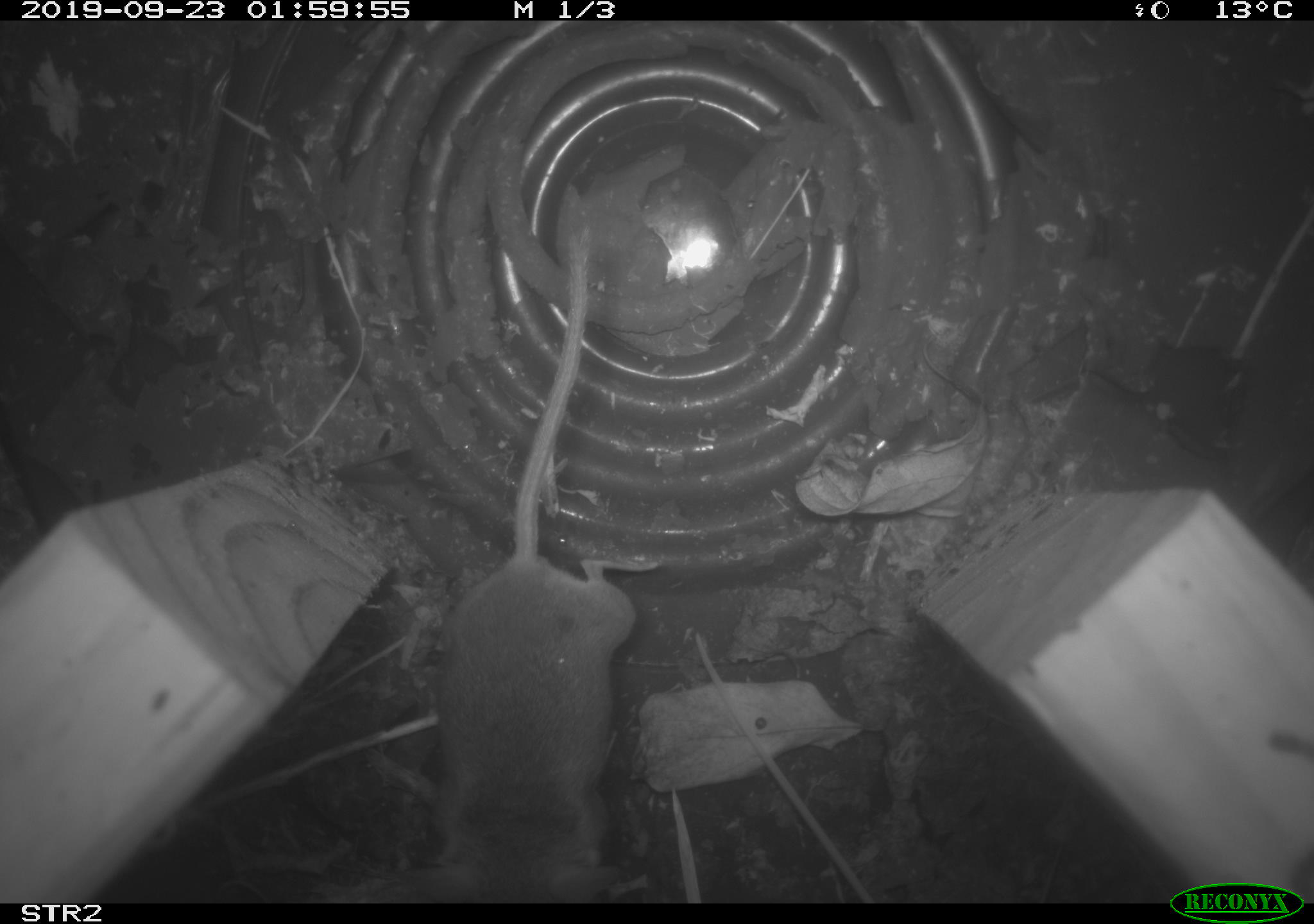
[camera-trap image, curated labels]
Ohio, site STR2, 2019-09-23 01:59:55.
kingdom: Animalia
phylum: Chordata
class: Mammalia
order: Rodentia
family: Cricetidae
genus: Peromyscus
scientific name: Peromyscus leucopus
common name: white-footed mouse